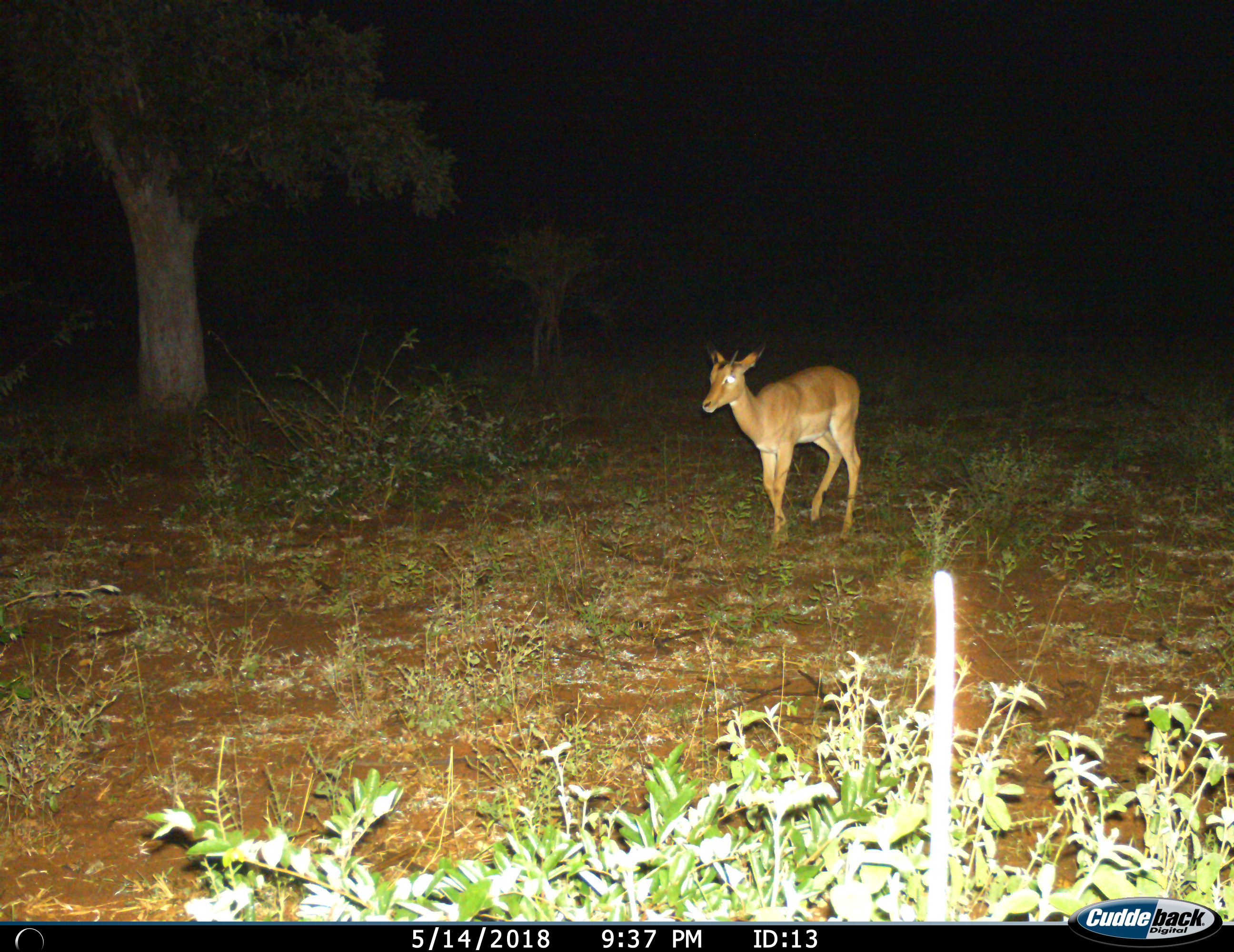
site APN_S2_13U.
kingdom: Animalia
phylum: Chordata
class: Mammalia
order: Artiodactyla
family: Bovidae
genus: Aepyceros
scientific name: Aepyceros melampus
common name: impala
Impala (Aepyceros melampus), count 1. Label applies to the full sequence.